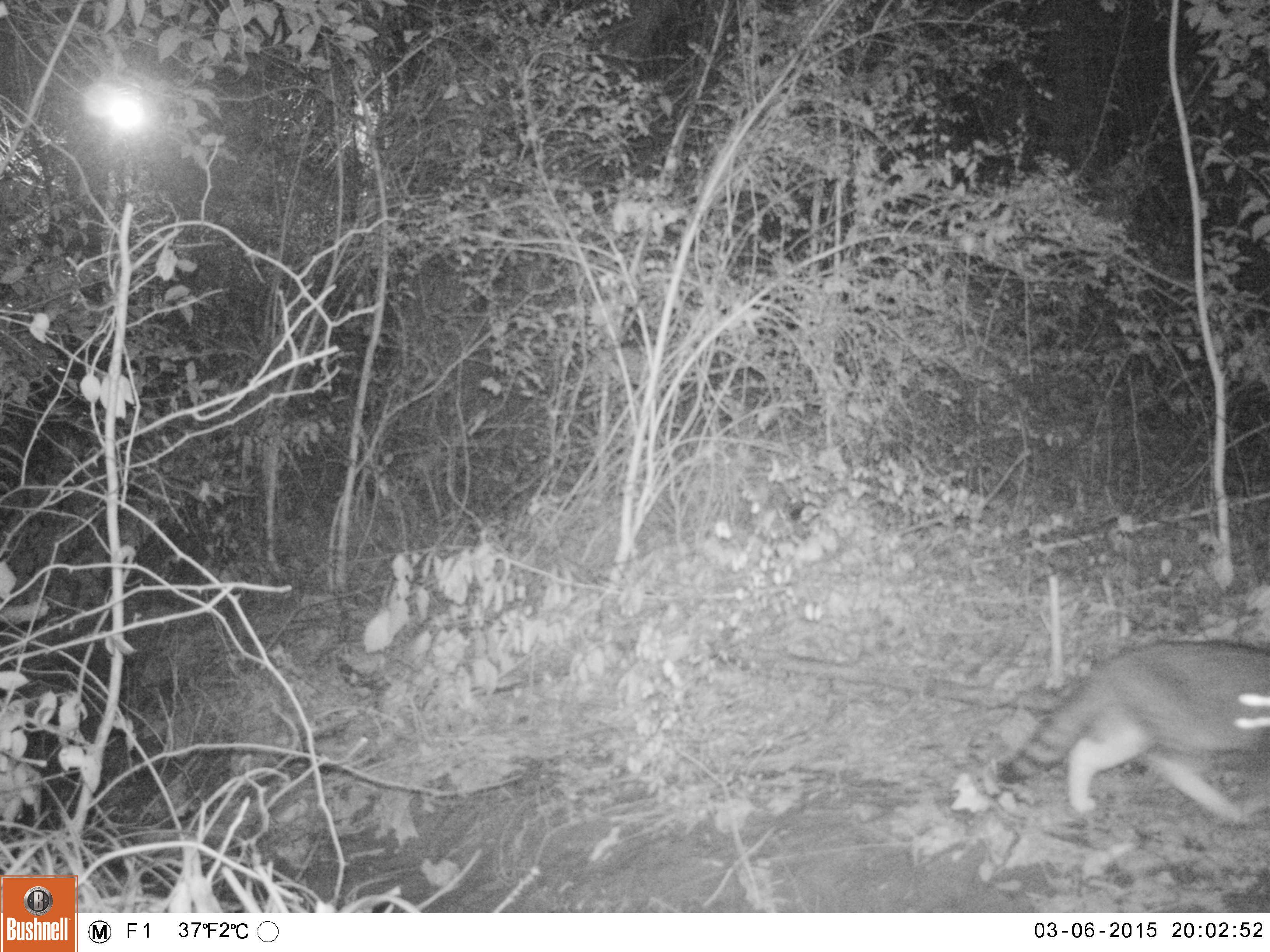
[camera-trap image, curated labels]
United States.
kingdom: Animalia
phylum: Chordata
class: Mammalia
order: Carnivora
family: Felidae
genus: Felis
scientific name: Felis catus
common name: domestic cat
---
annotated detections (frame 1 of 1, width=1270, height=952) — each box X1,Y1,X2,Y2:
Domestic Cat: 978,622,1270,844